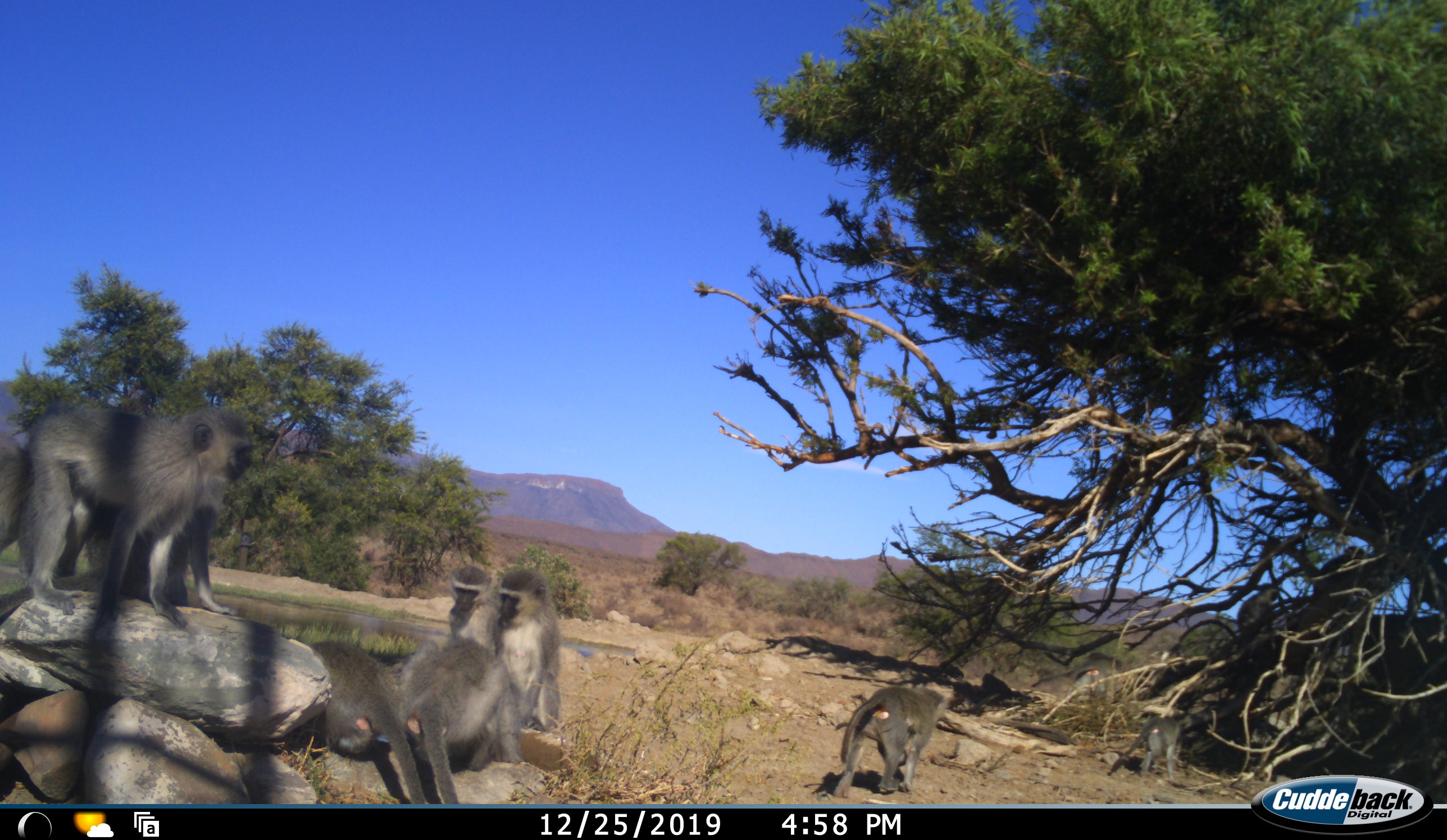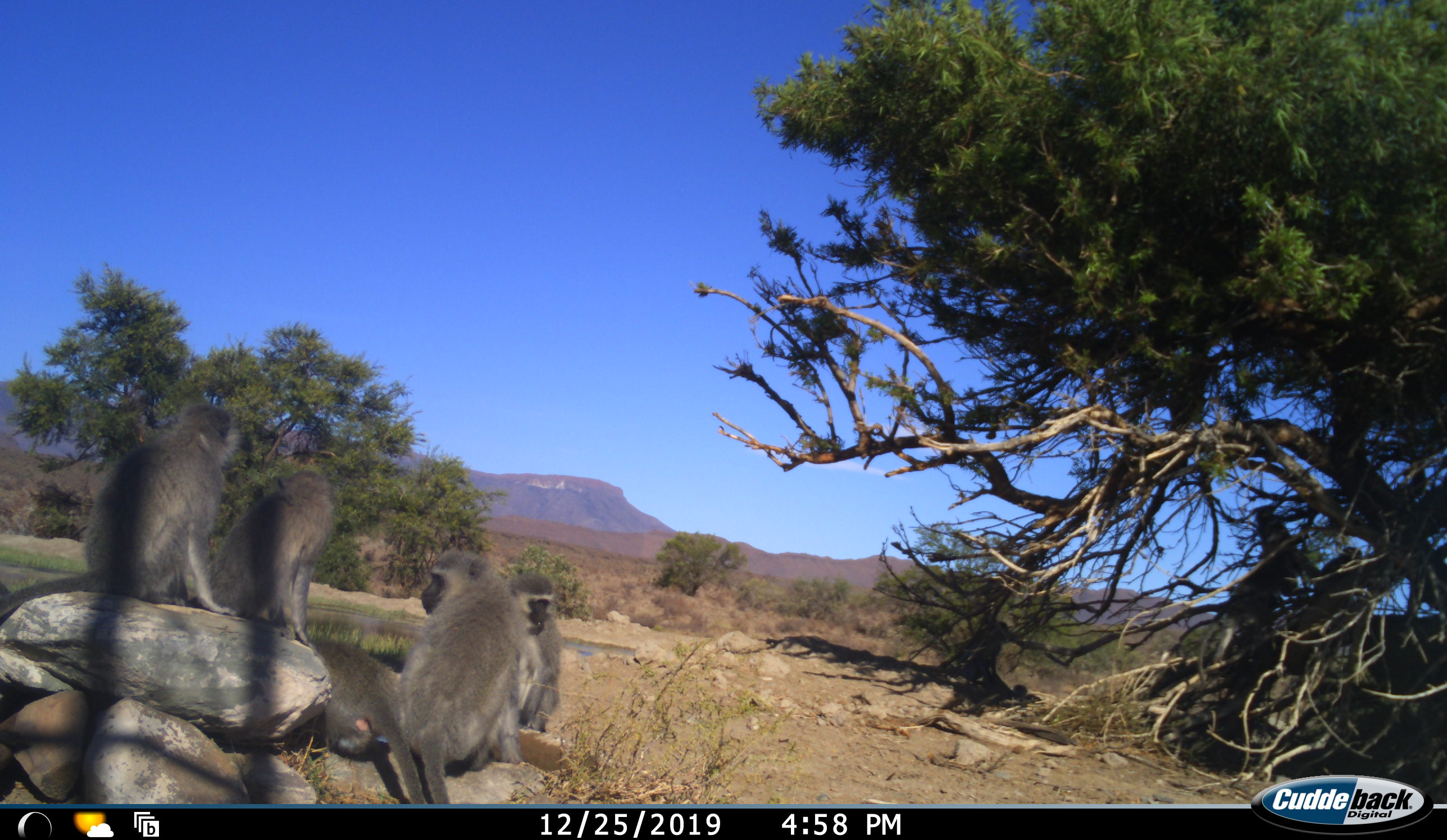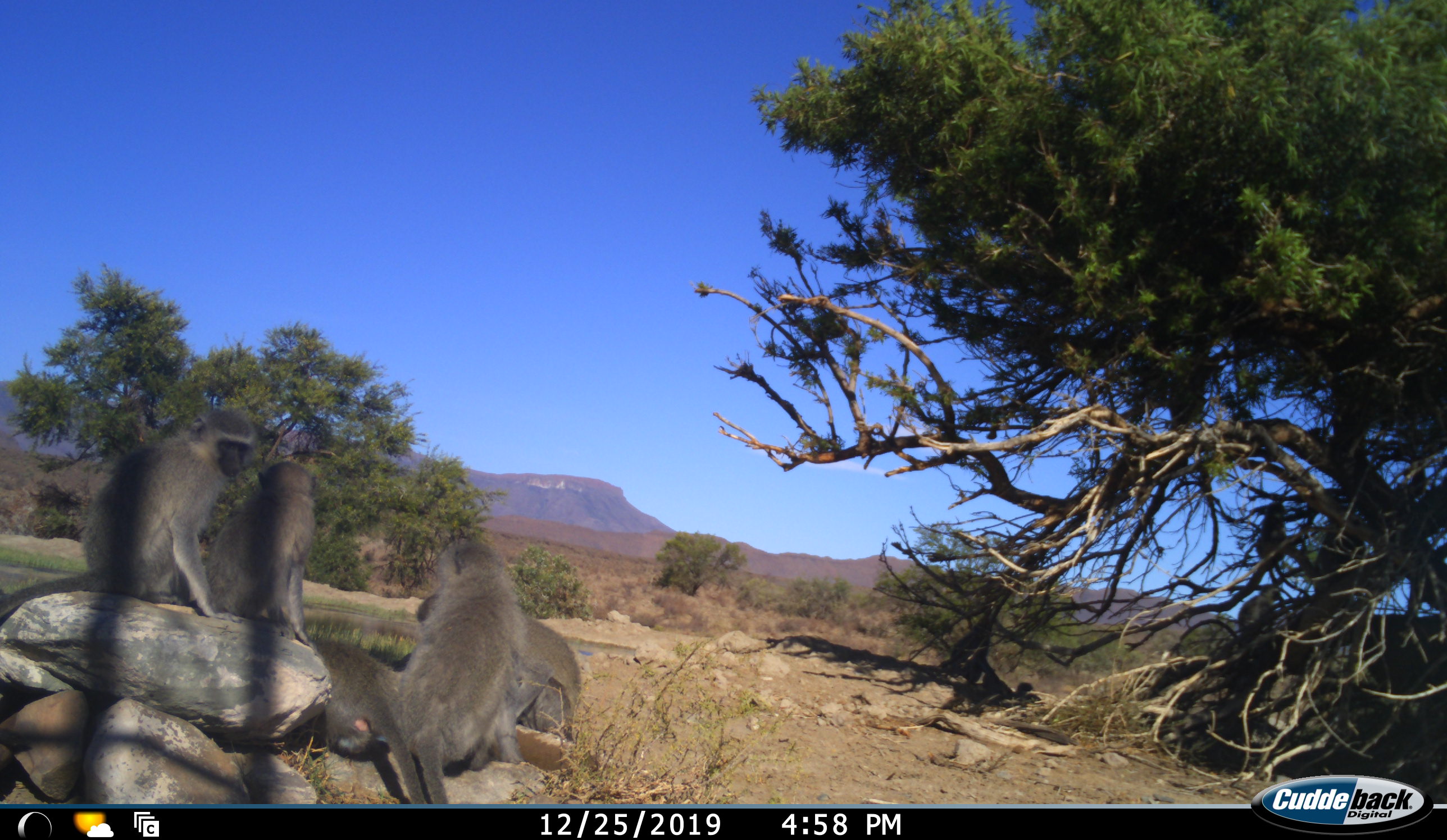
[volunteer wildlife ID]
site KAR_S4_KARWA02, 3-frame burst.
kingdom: Animalia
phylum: Chordata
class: Mammalia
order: Primates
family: Cercopithecidae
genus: Chlorocebus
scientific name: Chlorocebus pygerythrus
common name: vervet monkey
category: monkeyvervet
Monkeyvervet (vervet monkey) (Chlorocebus pygerythrus), count 9. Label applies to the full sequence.